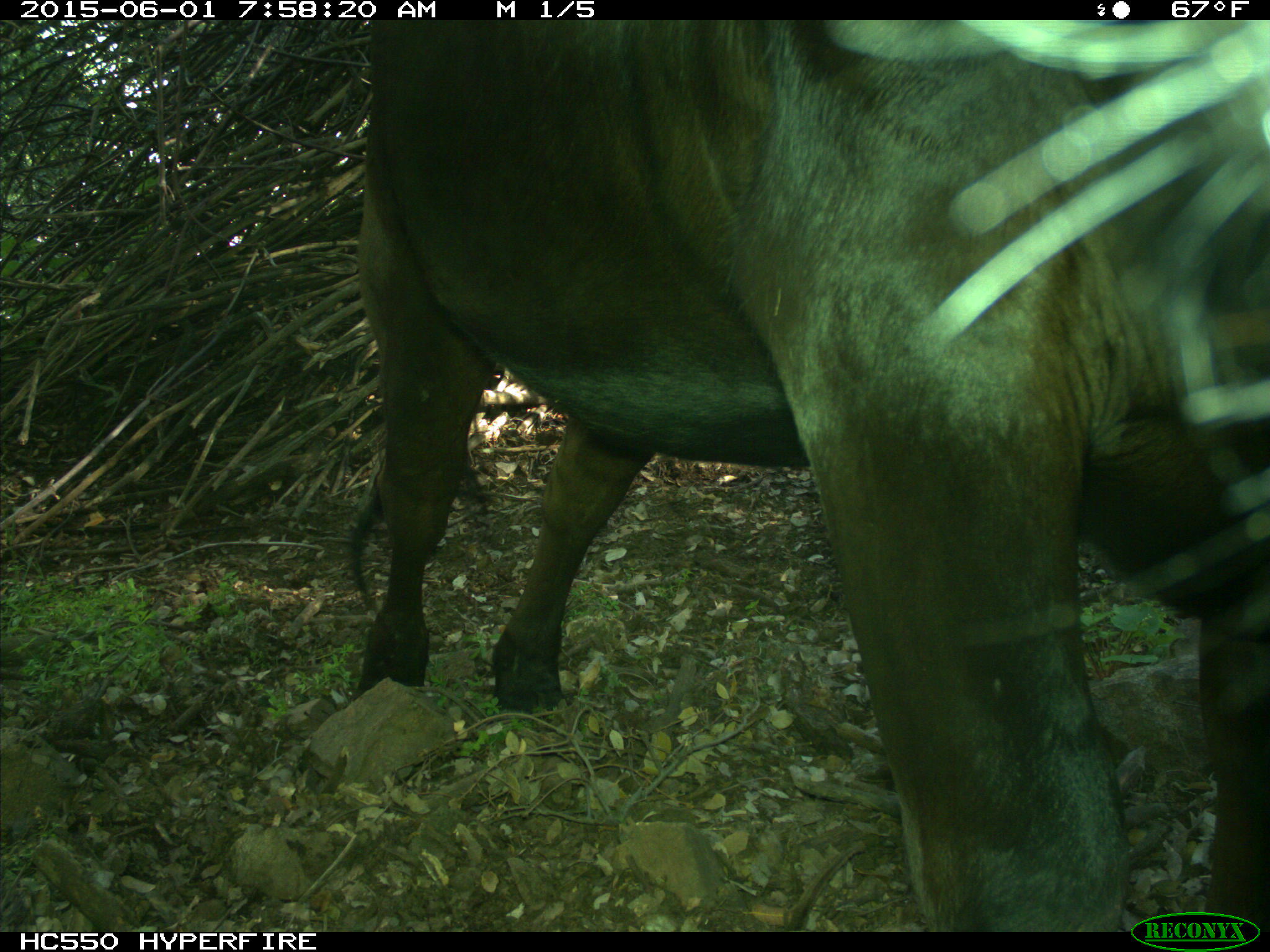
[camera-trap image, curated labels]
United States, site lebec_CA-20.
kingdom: Animalia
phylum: Chordata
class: Mammalia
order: Artiodactyla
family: Bovidae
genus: Bos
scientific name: Bos taurus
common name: domestic cow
Bos taurus (domestic cow).